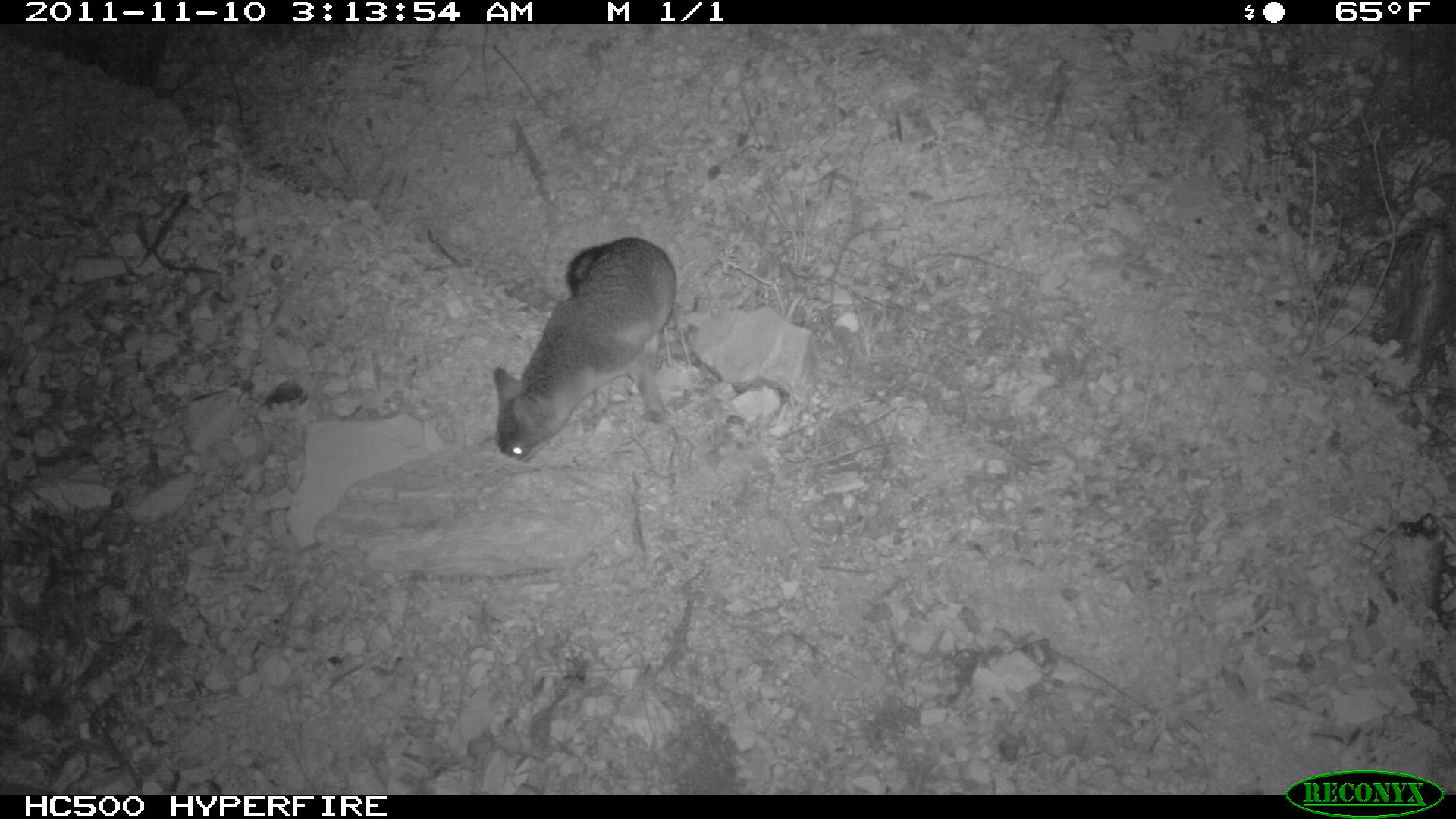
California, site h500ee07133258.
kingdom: Animalia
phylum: Chordata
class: Mammalia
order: Carnivora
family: Canidae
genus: Urocyon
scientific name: Urocyon littoralis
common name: island fox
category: fox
Fox (island fox) (Urocyon littoralis).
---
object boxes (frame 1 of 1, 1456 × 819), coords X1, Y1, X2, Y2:
fox: 492, 237, 676, 463